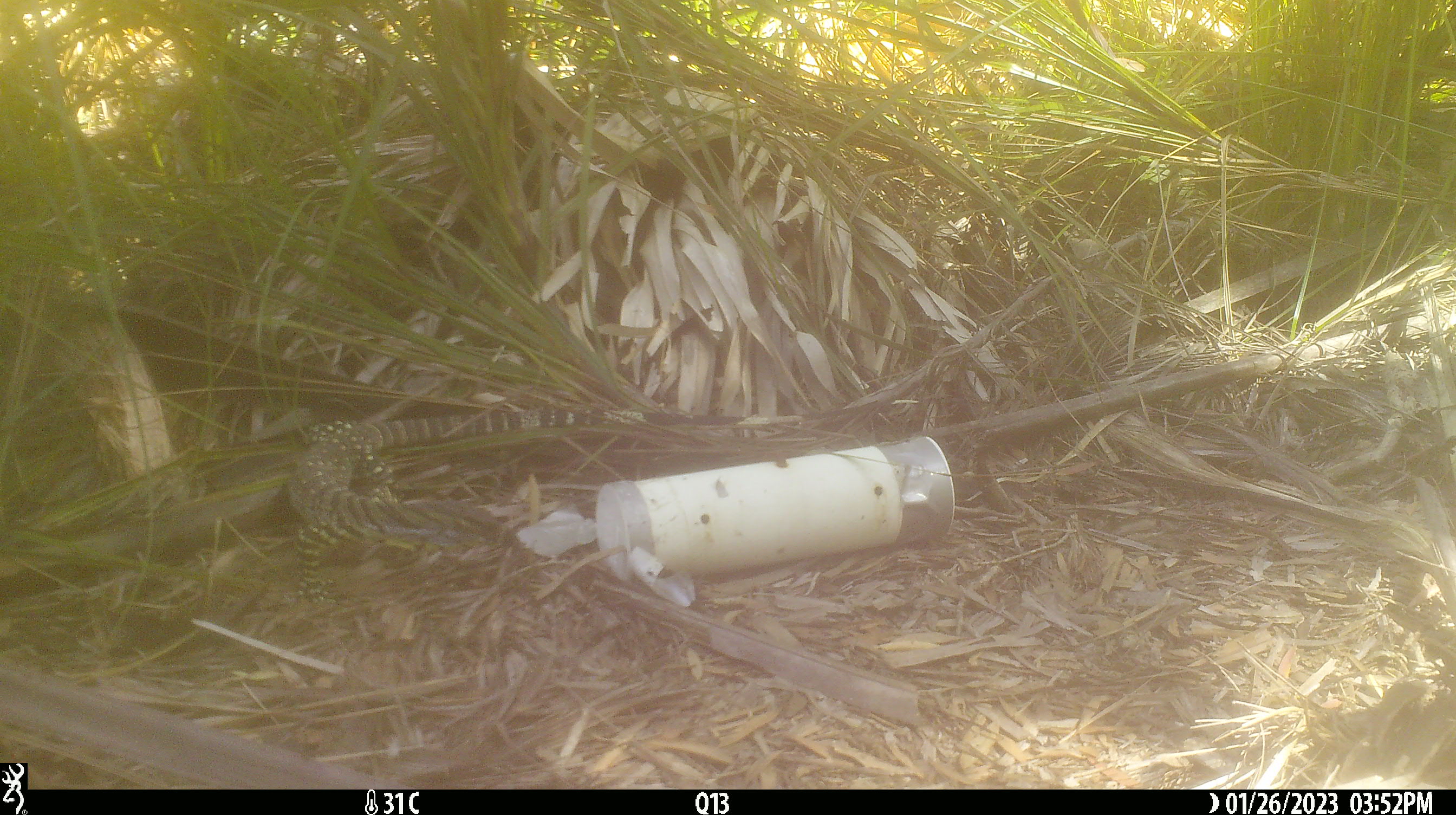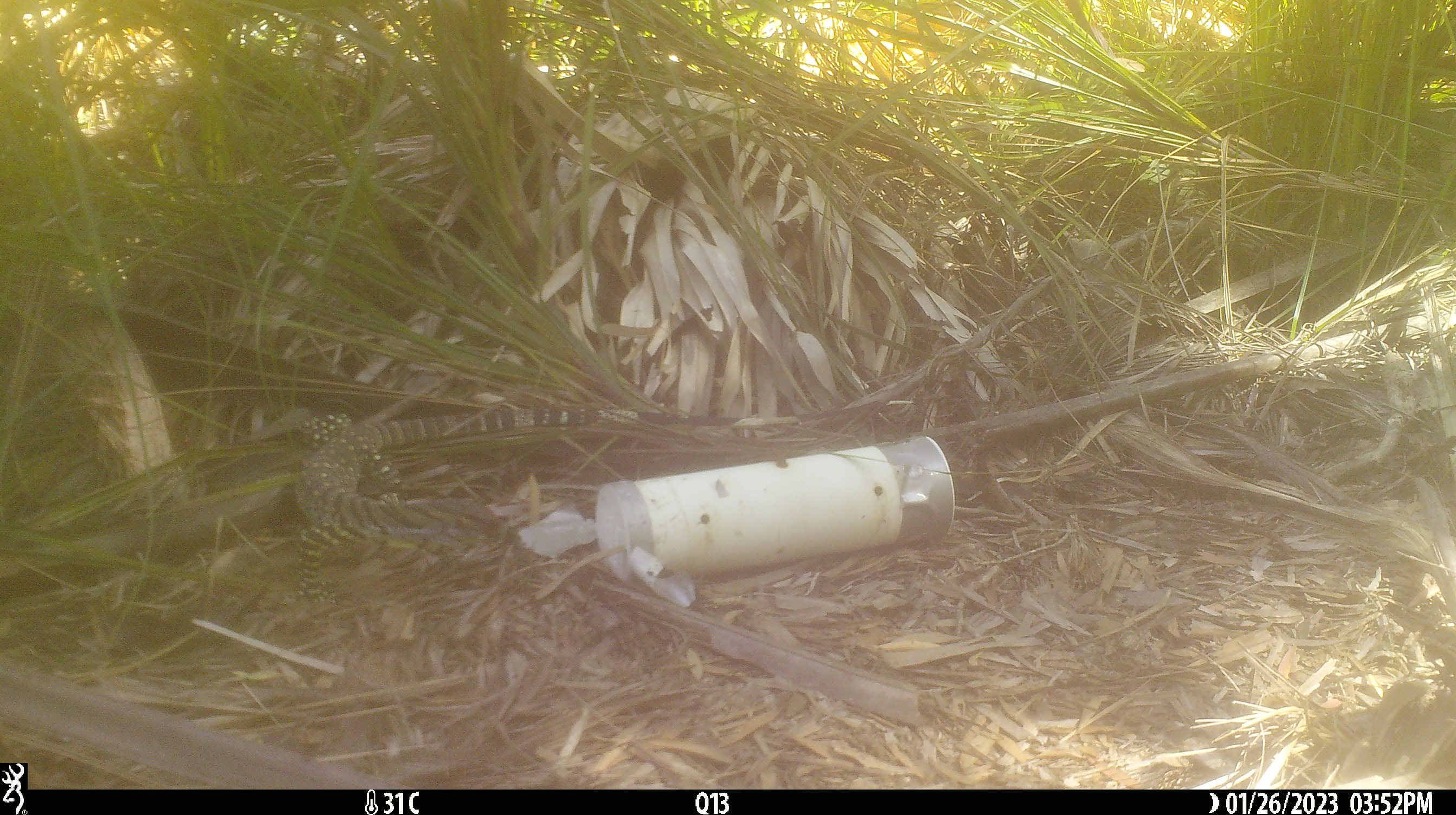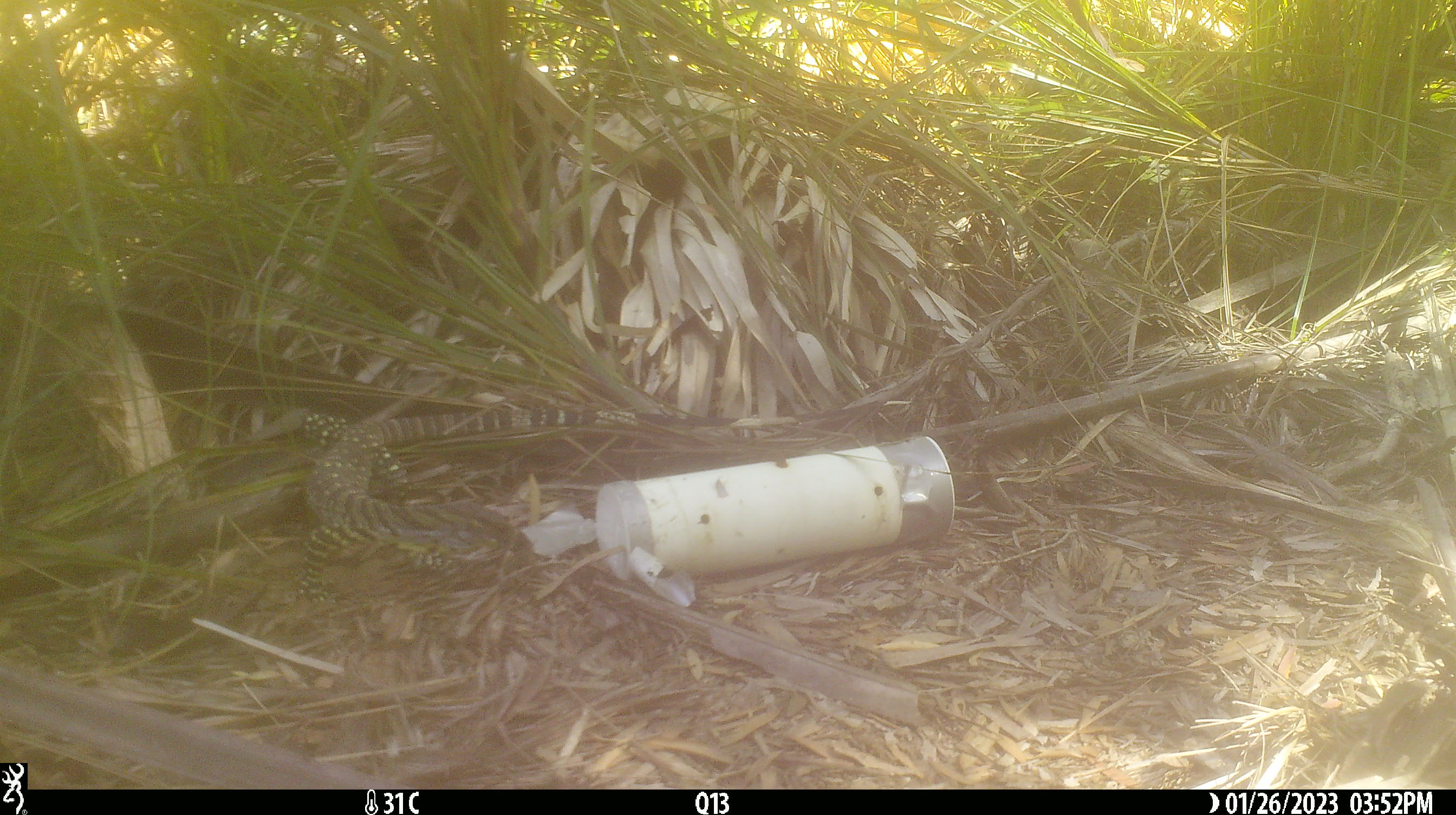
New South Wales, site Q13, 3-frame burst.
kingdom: Animalia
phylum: Chordata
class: Reptilia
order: Squamata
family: Varanidae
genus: Varanus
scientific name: Varanus varius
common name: lace monitor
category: goanna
Goanna (lace monitor) (Varanus varius).